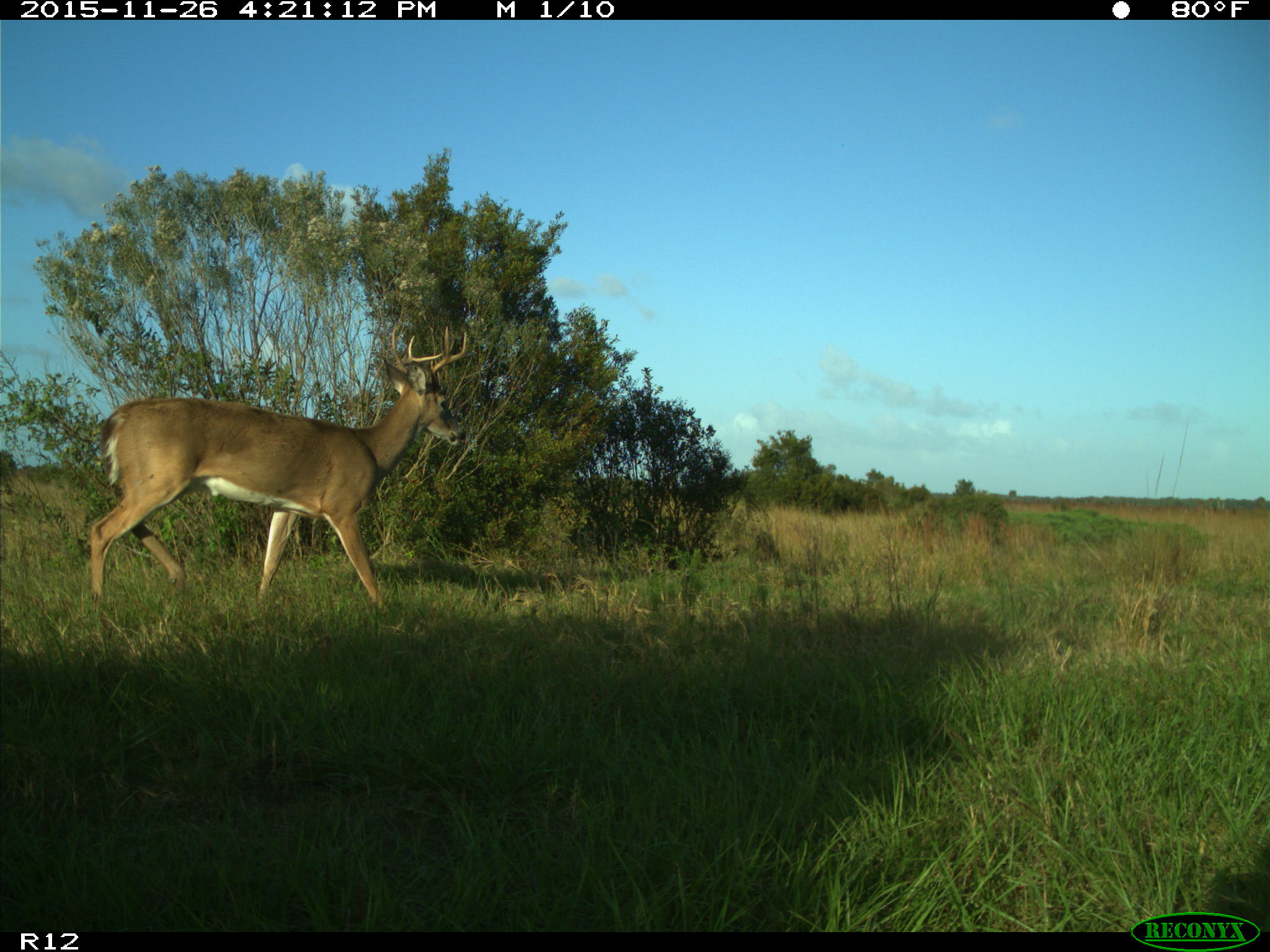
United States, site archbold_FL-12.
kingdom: Animalia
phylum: Chordata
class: Mammalia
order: Artiodactyla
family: Cervidae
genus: Odocoileus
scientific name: Odocoileus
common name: deer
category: unidentified deer